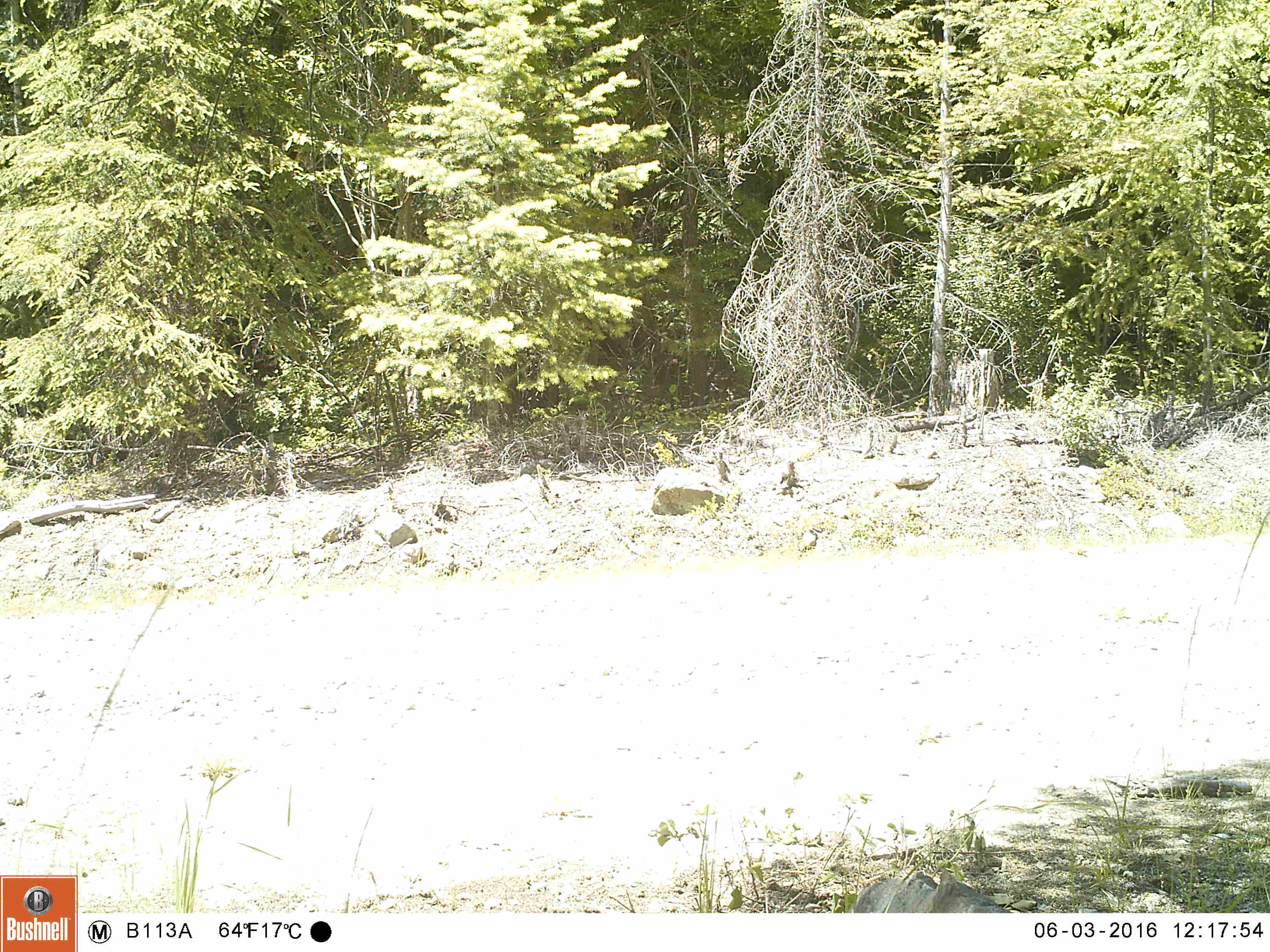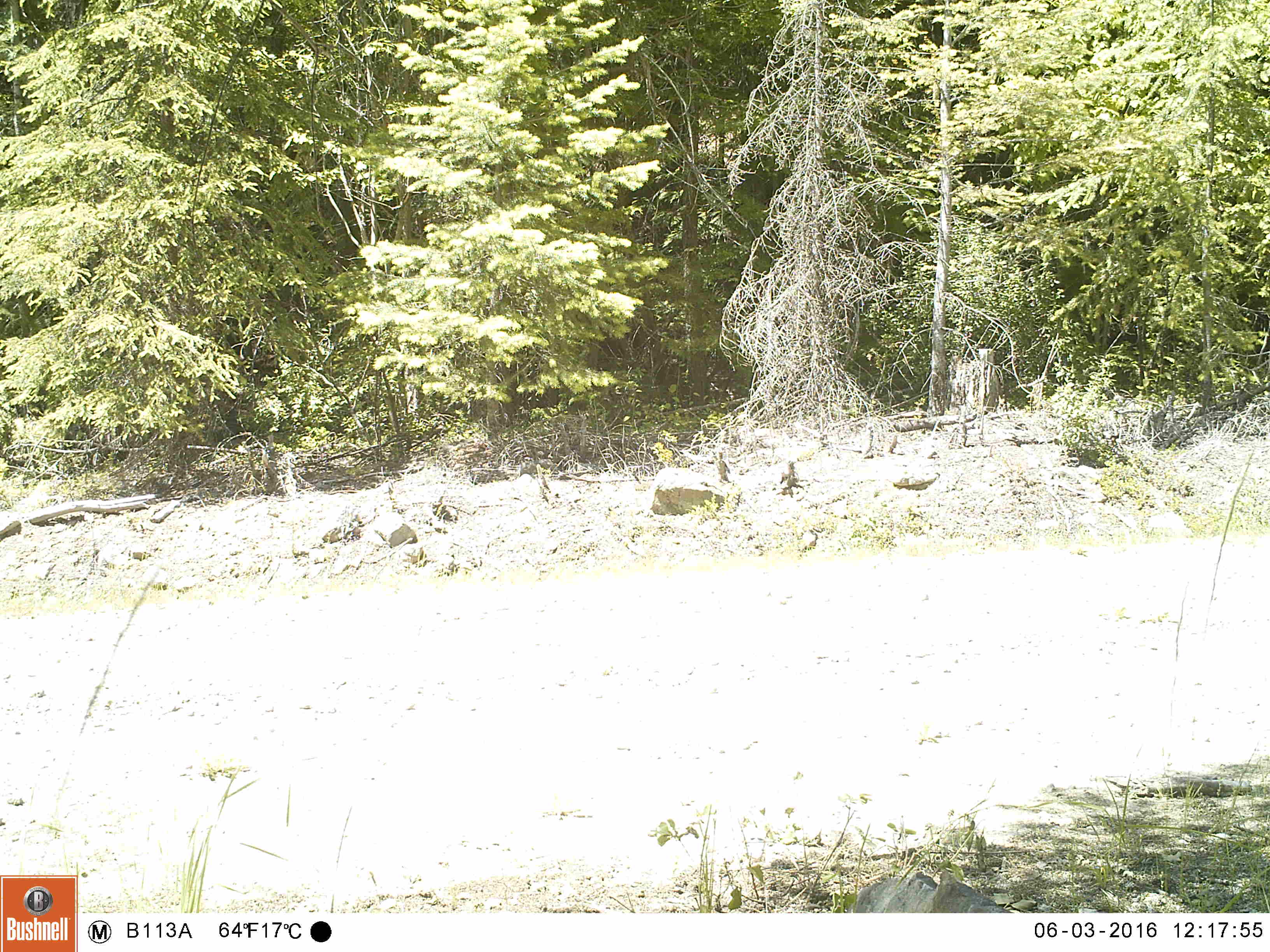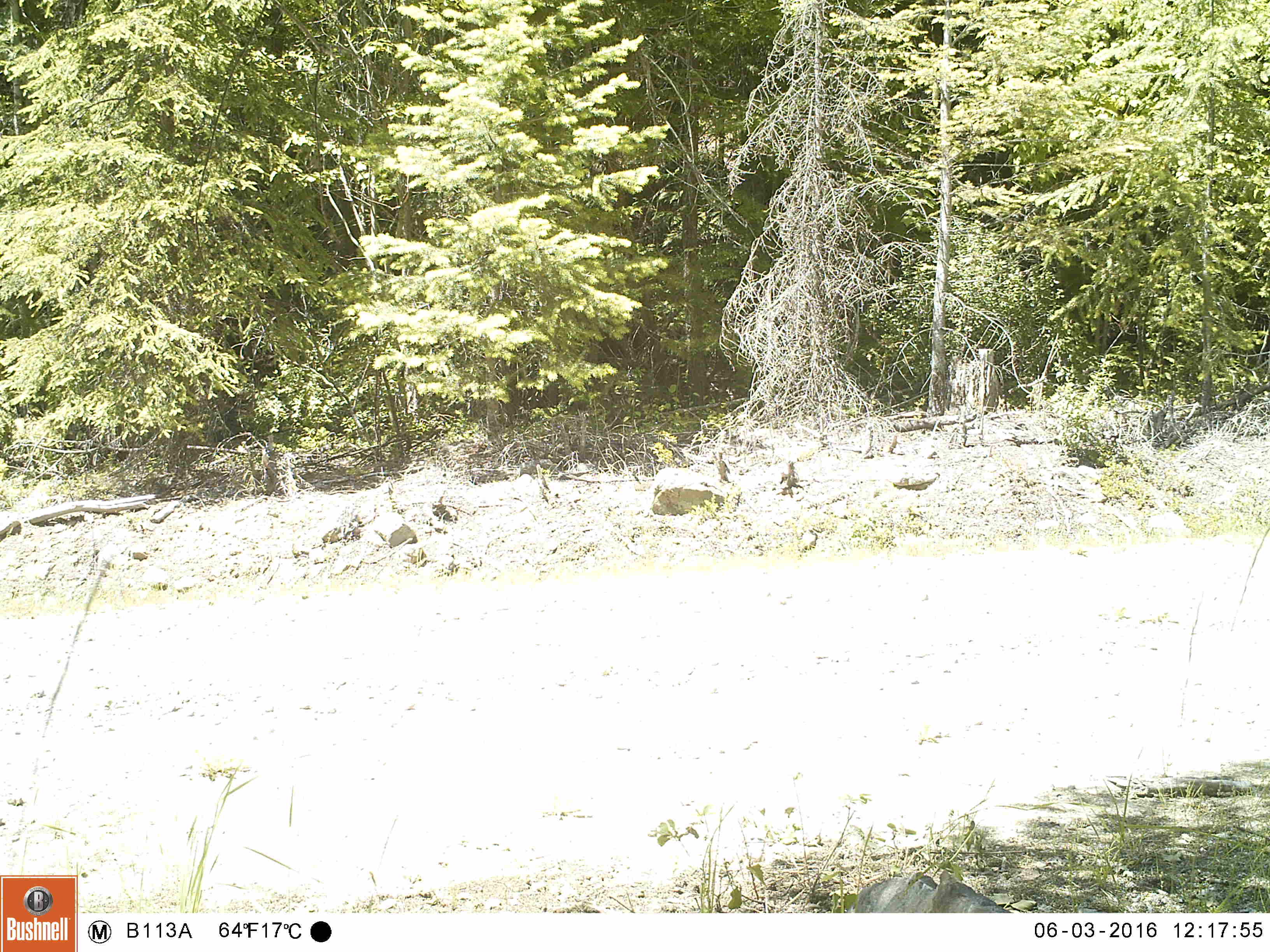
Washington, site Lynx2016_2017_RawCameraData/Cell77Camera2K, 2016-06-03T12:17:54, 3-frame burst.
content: no animal present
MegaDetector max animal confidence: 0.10